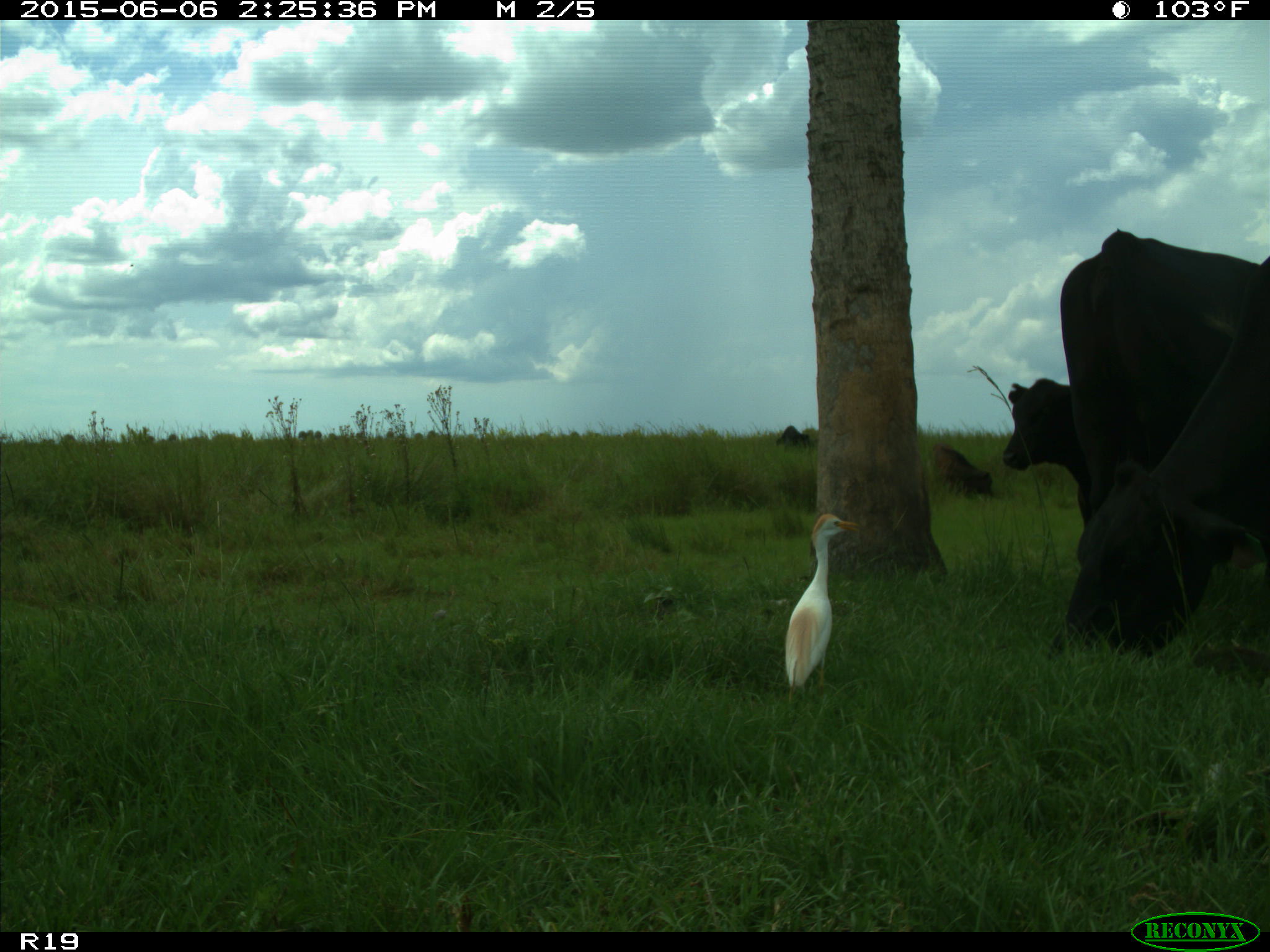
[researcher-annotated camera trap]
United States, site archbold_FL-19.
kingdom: Animalia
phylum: Chordata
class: Mammalia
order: Artiodactyla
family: Bovidae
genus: Bos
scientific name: Bos taurus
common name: domestic cow